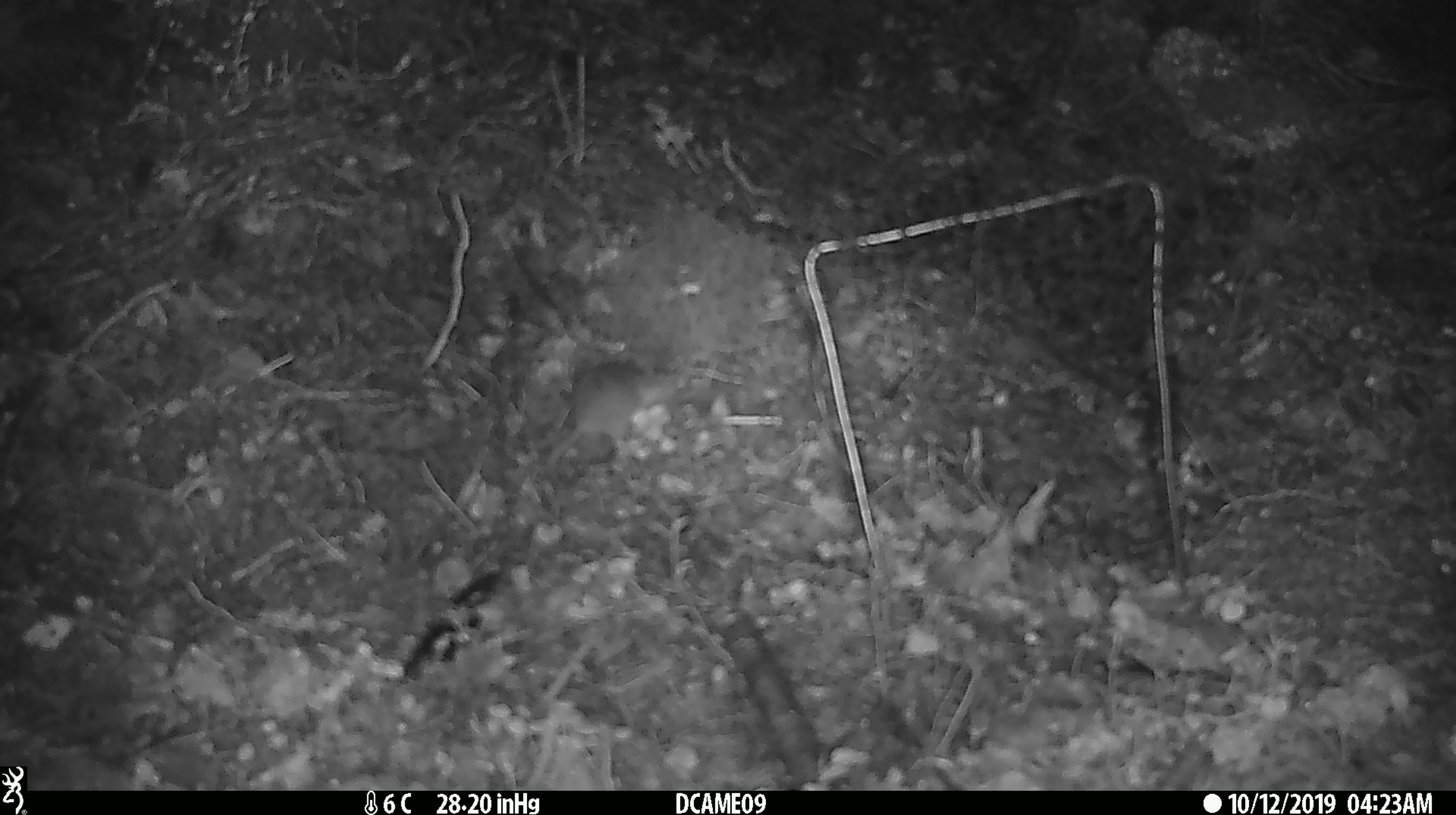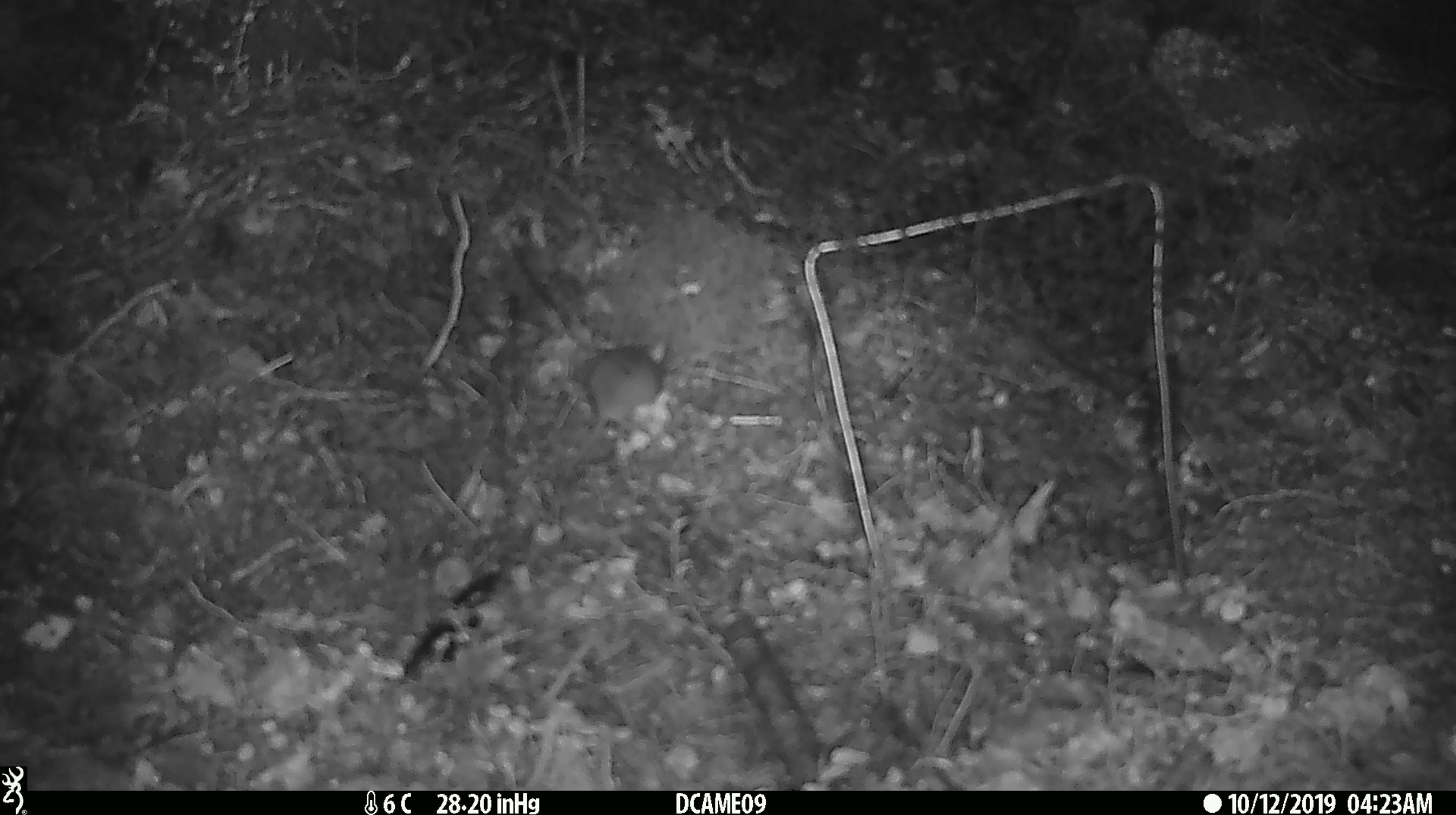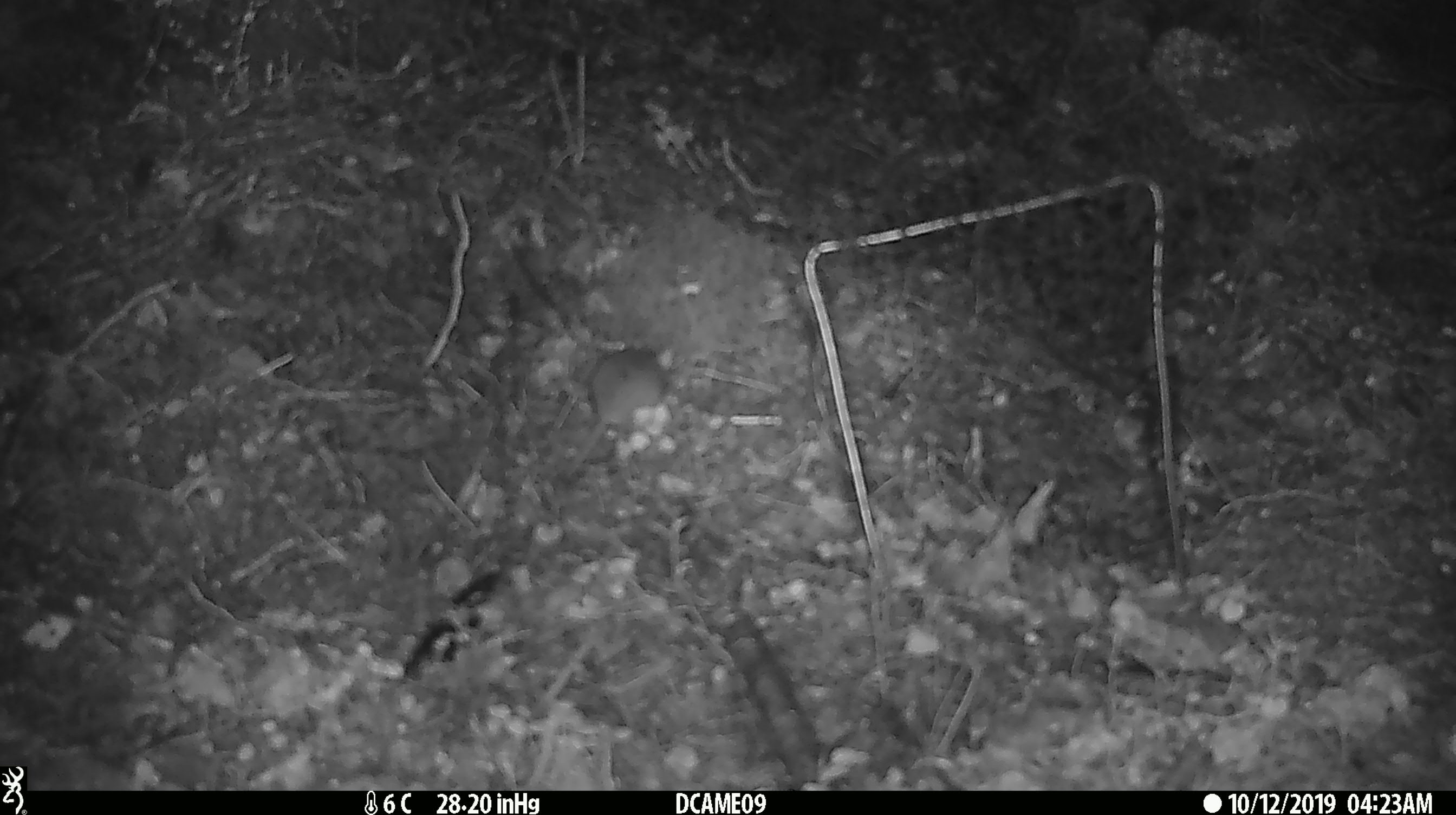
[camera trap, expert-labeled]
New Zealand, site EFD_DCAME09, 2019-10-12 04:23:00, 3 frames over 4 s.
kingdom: Animalia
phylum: Chordata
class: Mammalia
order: Rodentia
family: Muridae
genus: Mus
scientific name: Mus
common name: mouse